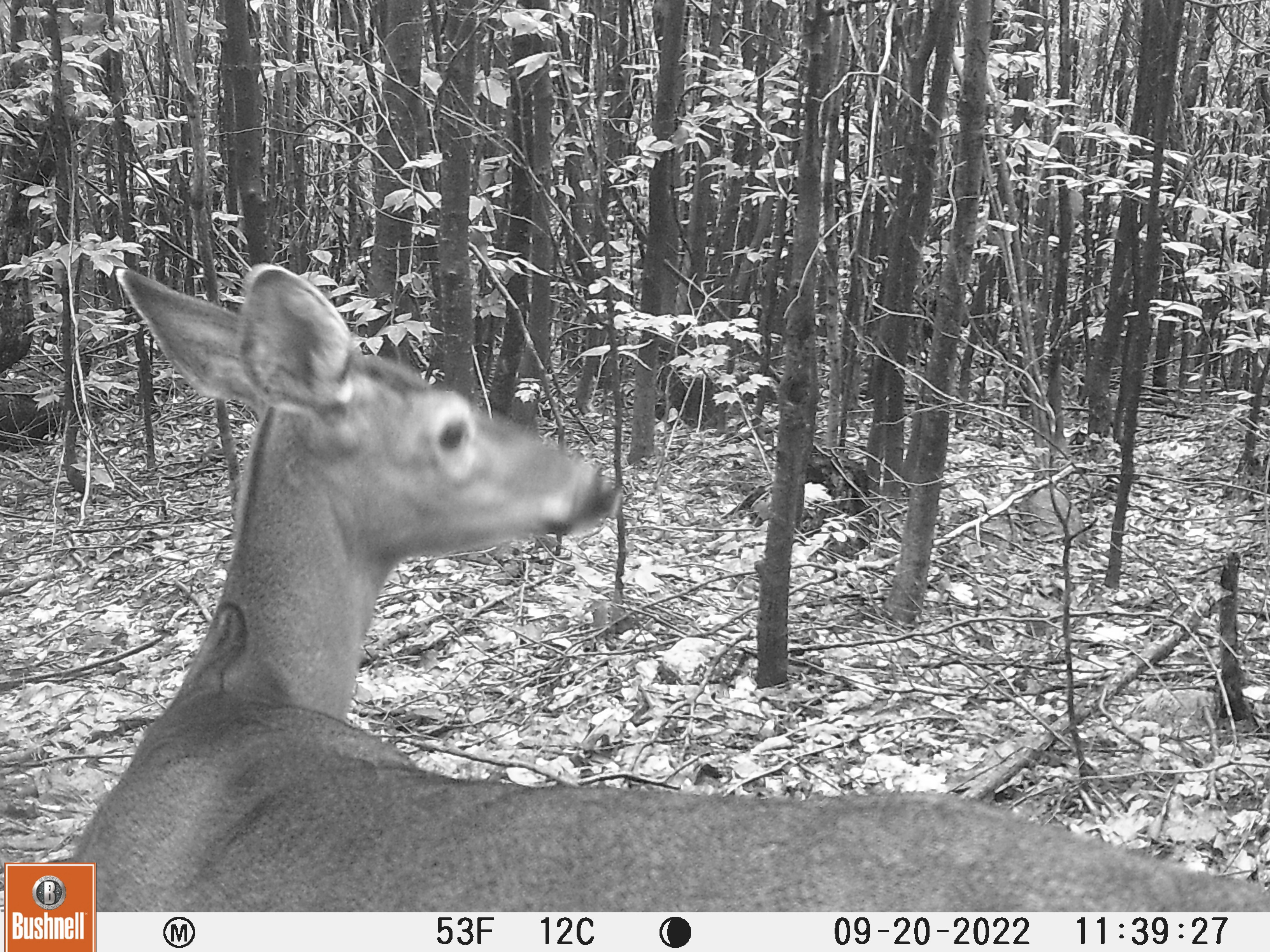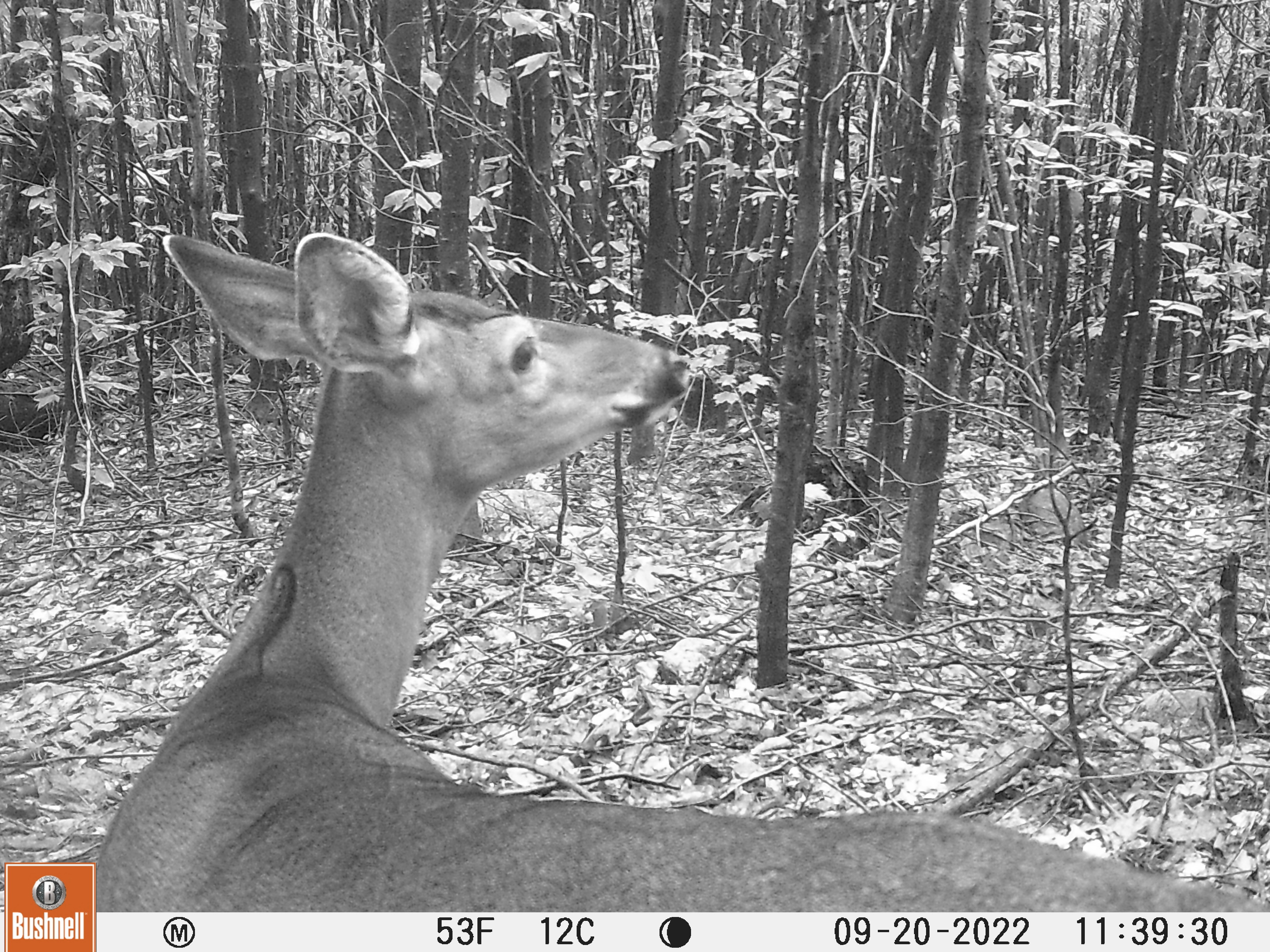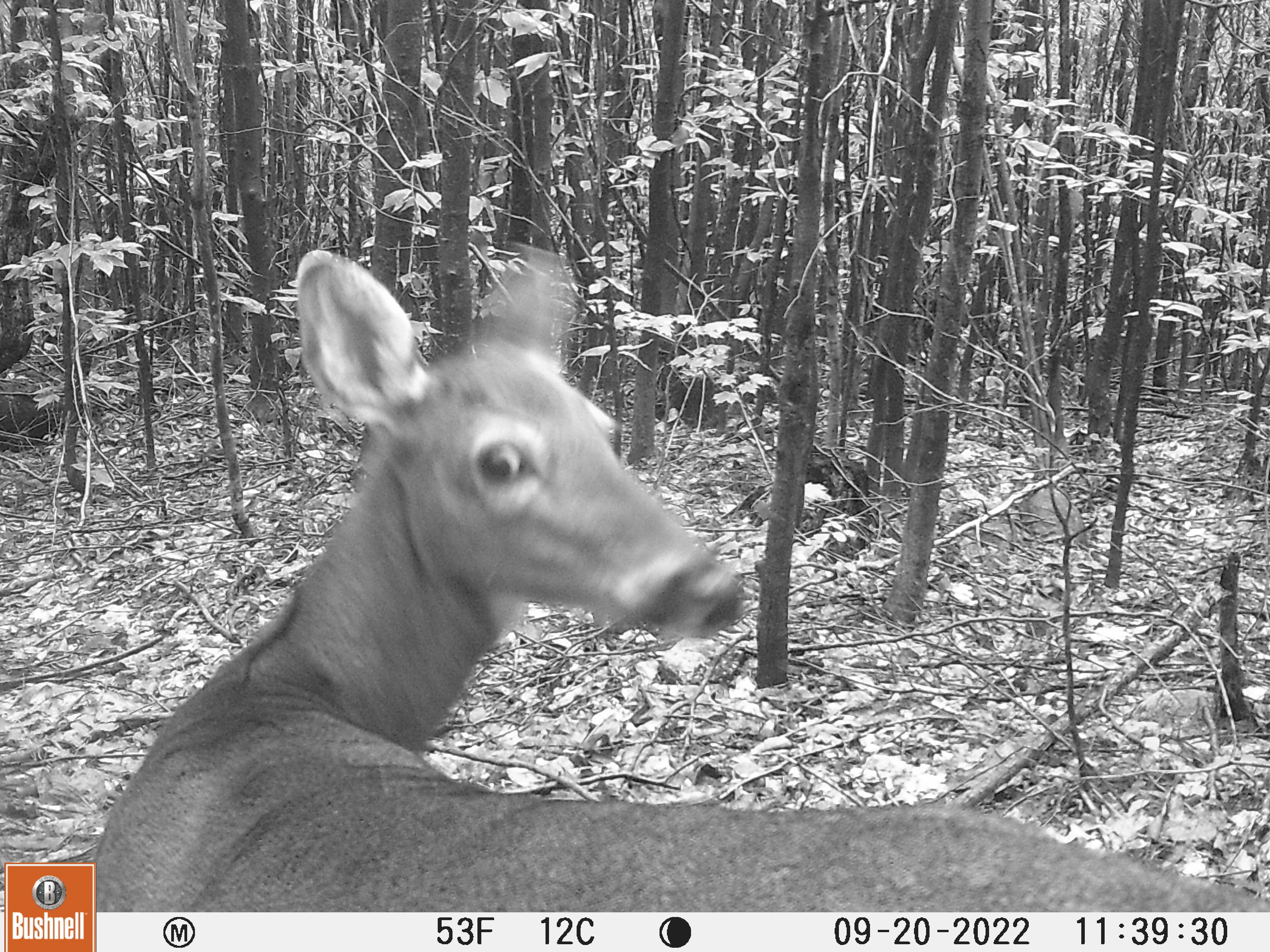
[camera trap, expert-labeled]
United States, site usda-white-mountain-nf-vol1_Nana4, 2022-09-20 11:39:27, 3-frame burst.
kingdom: Animalia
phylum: Chordata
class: Mammalia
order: Artiodactyla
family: Cervidae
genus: Odocoileus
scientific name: Odocoileus virginianus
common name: white-tailed deer